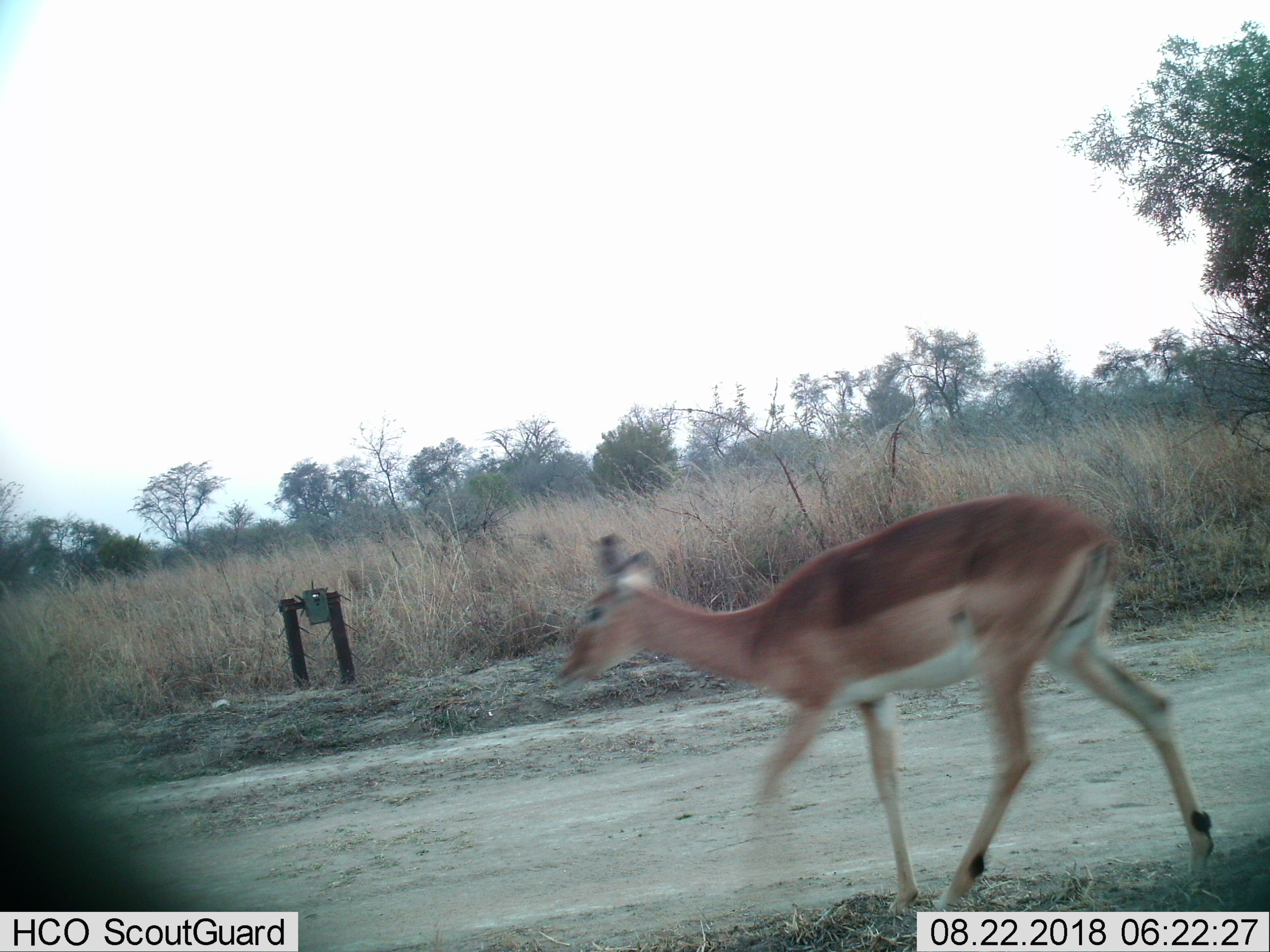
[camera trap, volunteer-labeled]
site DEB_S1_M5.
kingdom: Animalia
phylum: Chordata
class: Mammalia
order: Artiodactyla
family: Bovidae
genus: Aepyceros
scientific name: Aepyceros melampus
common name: impala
Impala (Aepyceros melampus), count 1. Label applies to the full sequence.